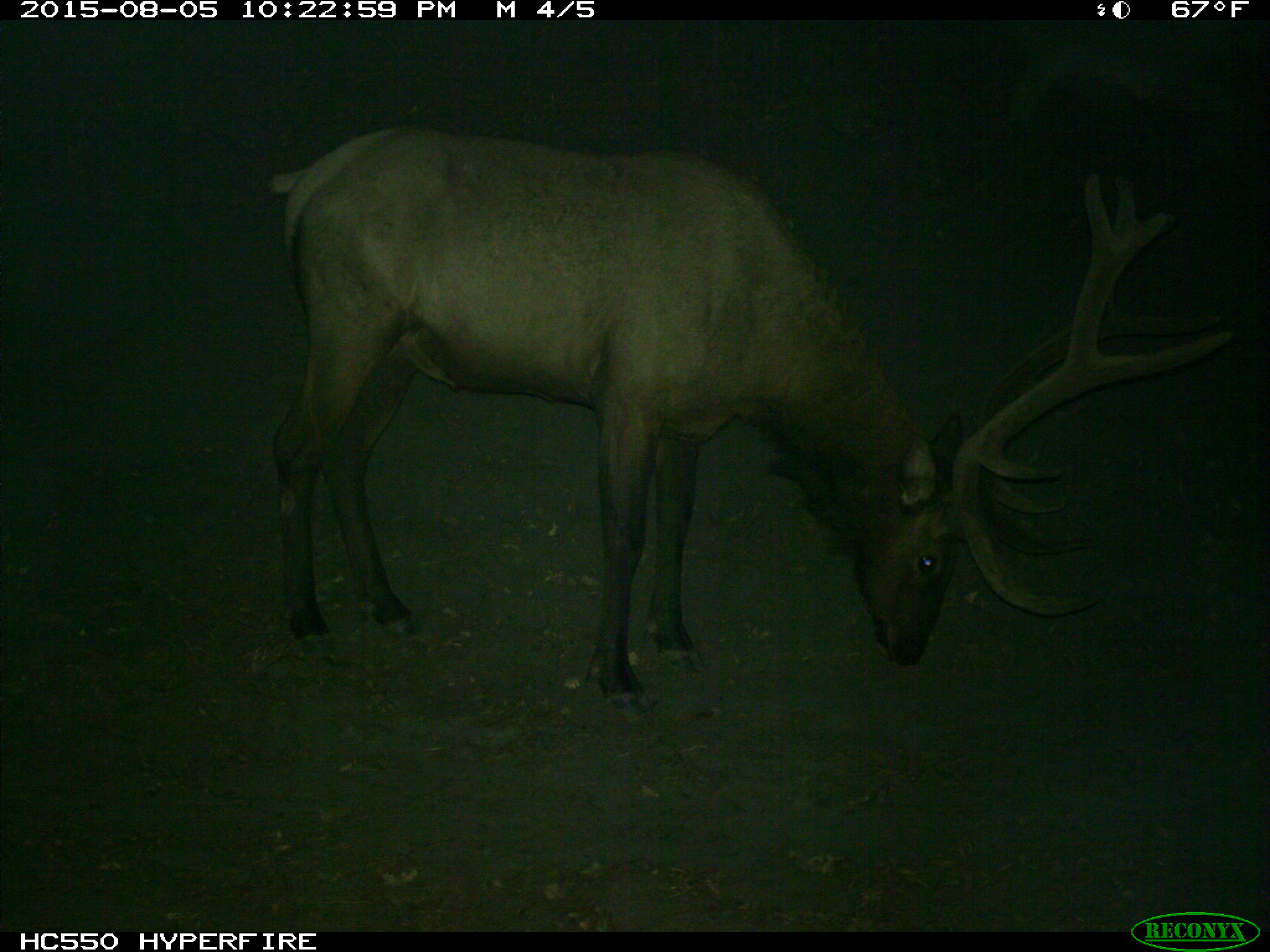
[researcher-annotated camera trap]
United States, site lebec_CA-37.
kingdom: Animalia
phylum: Chordata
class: Mammalia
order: Artiodactyla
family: Cervidae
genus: Cervus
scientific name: Cervus canadensis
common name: elk